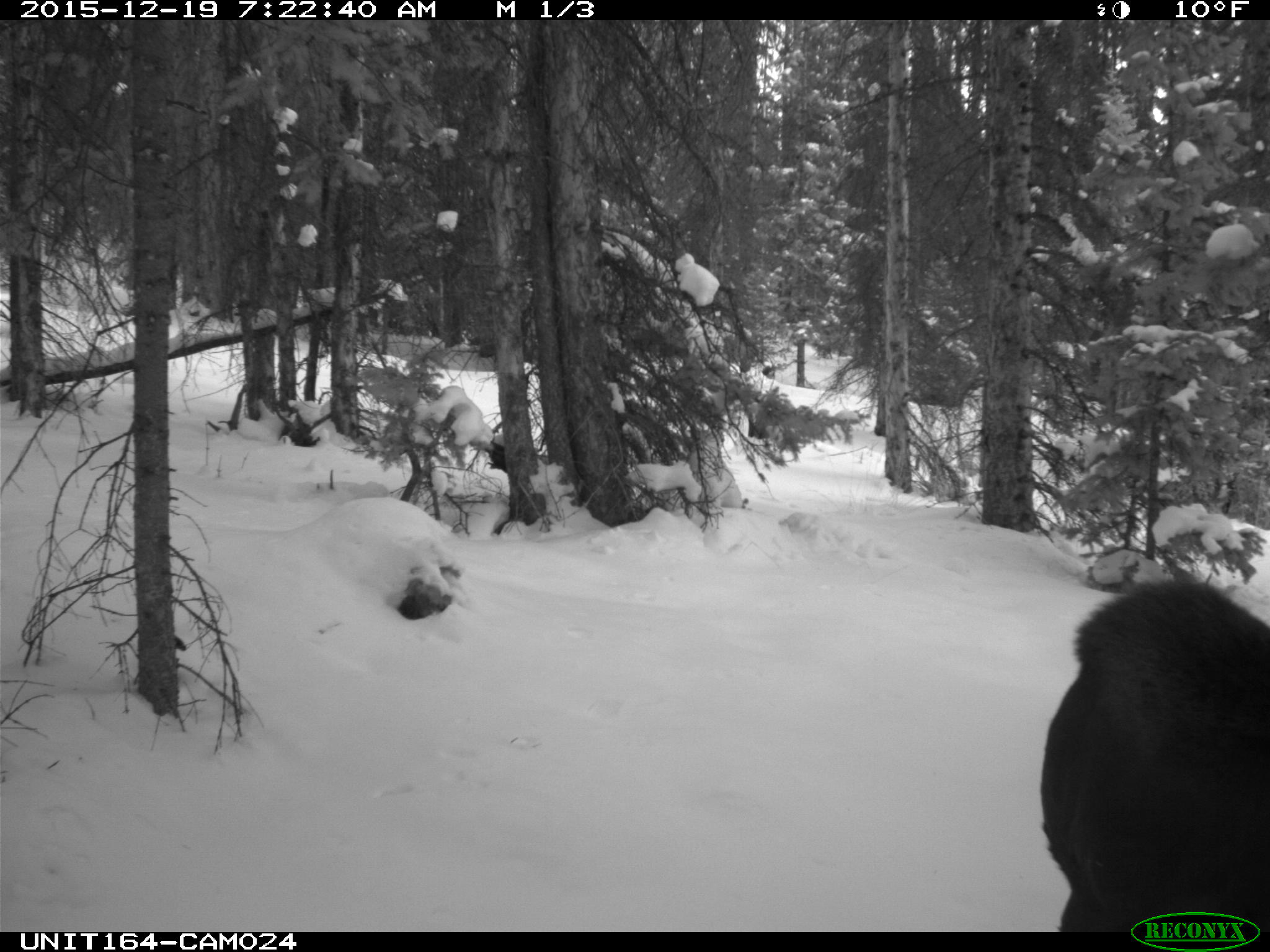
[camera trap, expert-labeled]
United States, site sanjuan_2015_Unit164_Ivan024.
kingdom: Animalia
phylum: Chordata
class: Mammalia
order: Artiodactyla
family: Cervidae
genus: Alces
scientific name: Alces alces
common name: moose